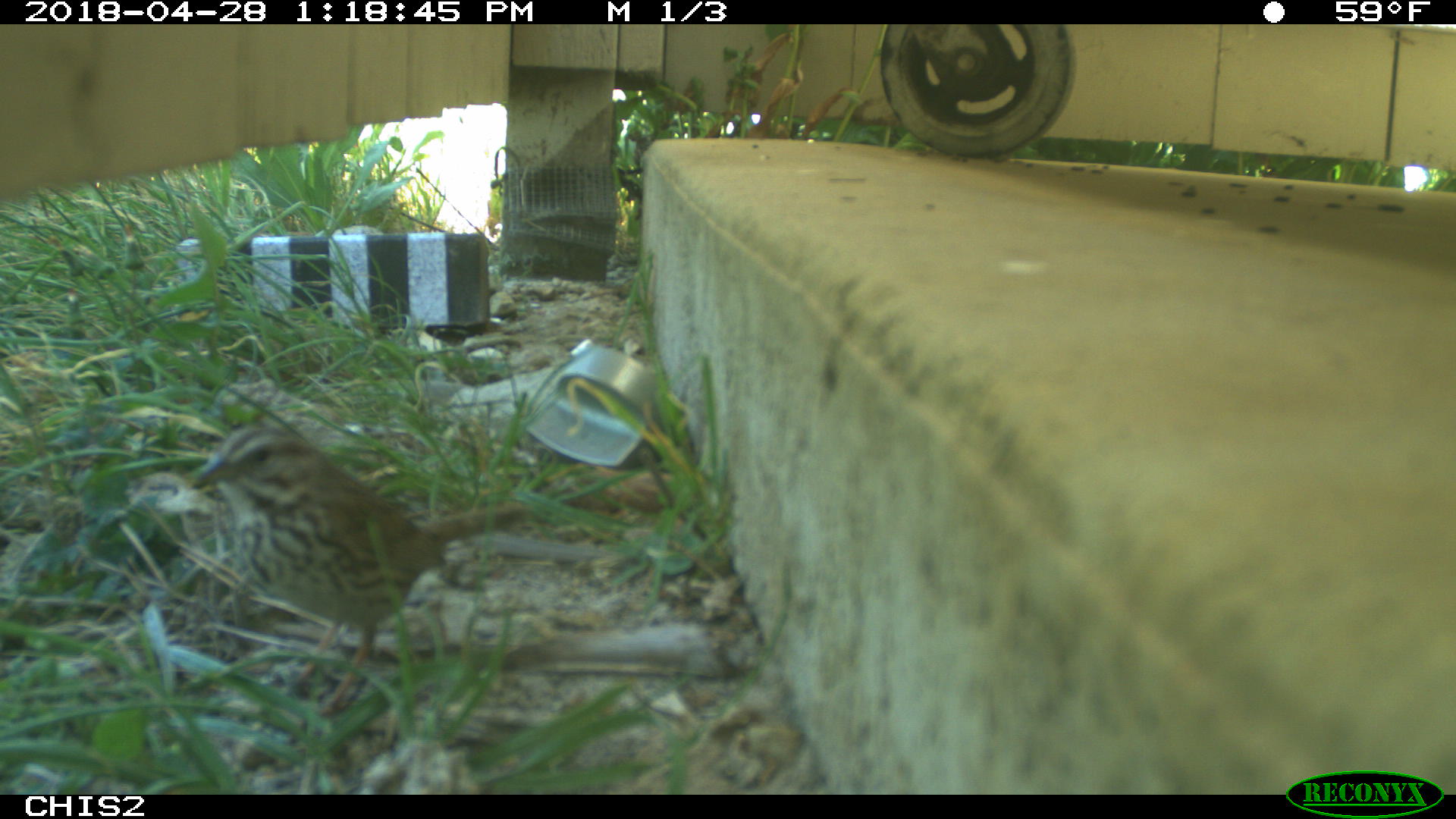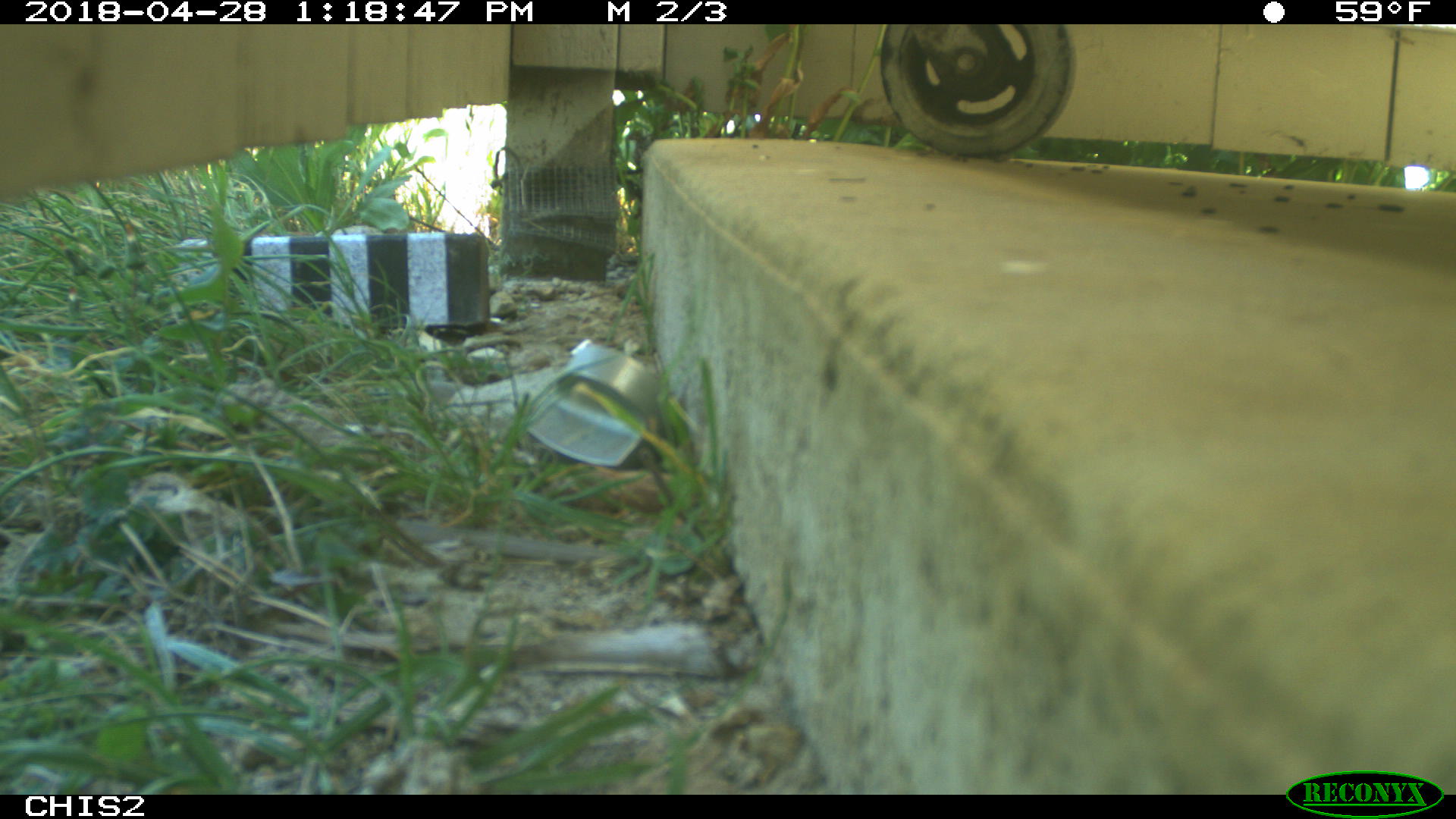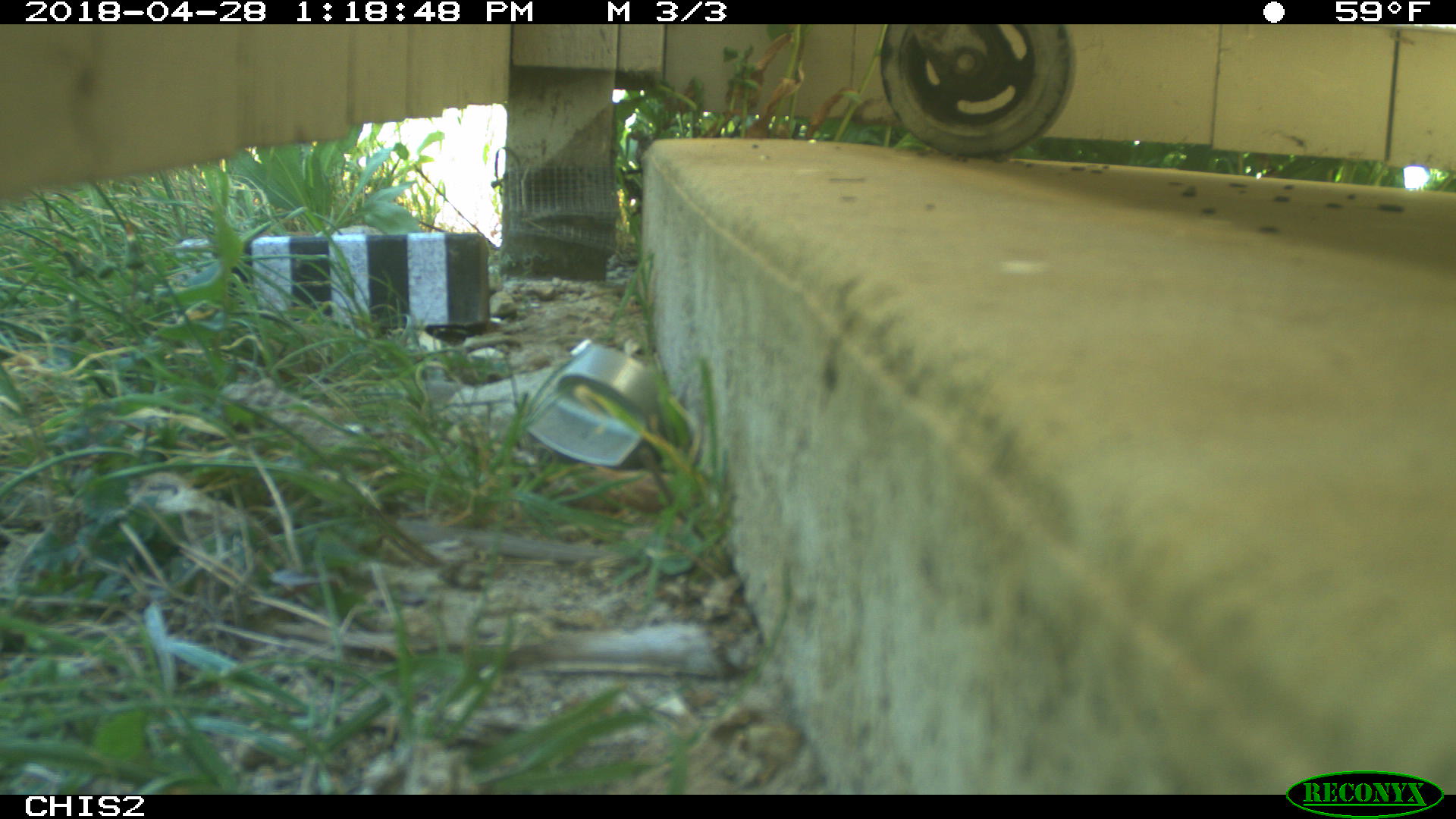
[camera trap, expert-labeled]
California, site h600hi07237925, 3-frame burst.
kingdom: Animalia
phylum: Chordata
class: Aves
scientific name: Aves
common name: bird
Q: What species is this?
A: Bird (Aves).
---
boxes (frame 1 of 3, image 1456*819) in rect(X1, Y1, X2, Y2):
bird: rect(182, 420, 533, 717)